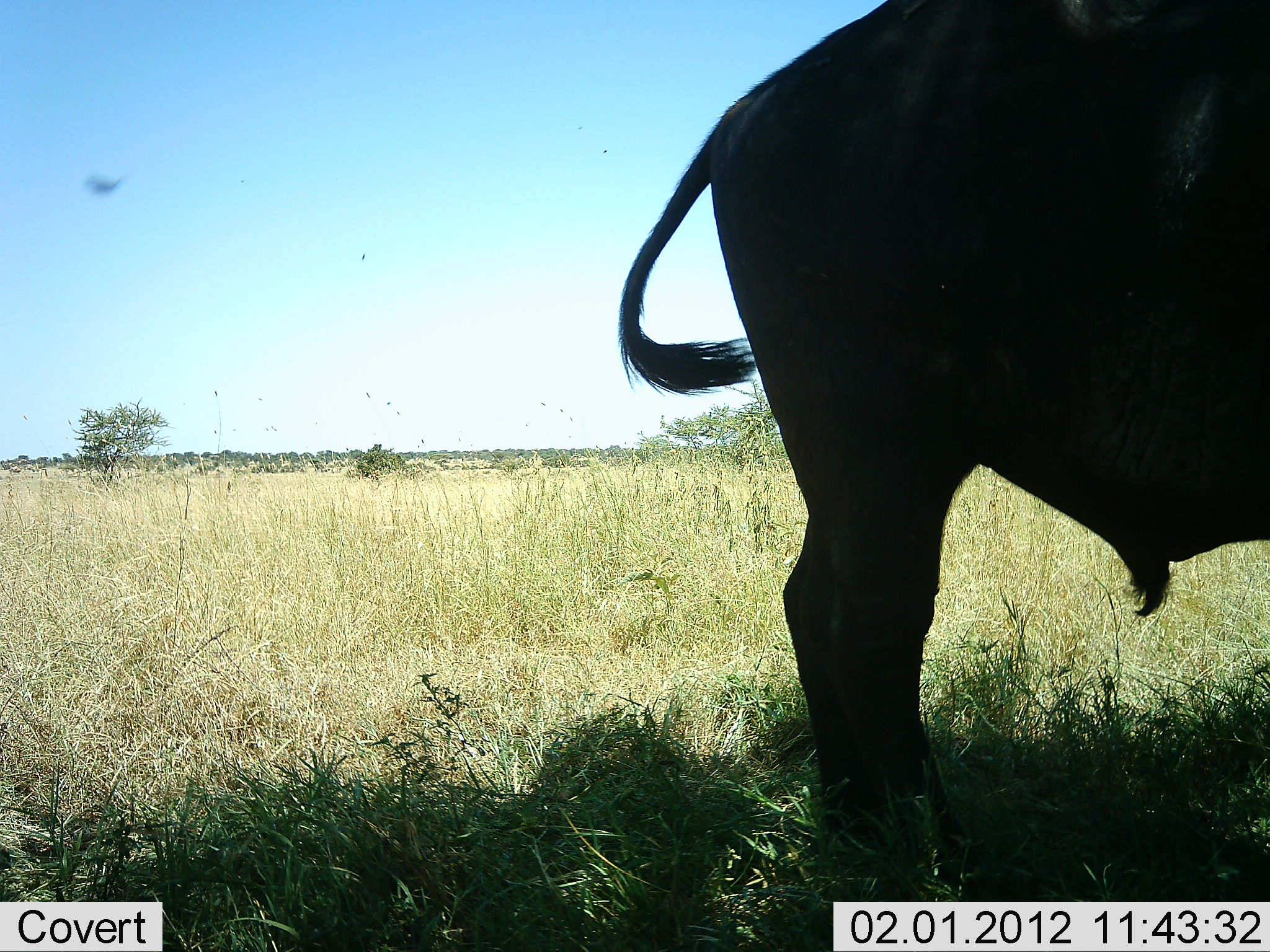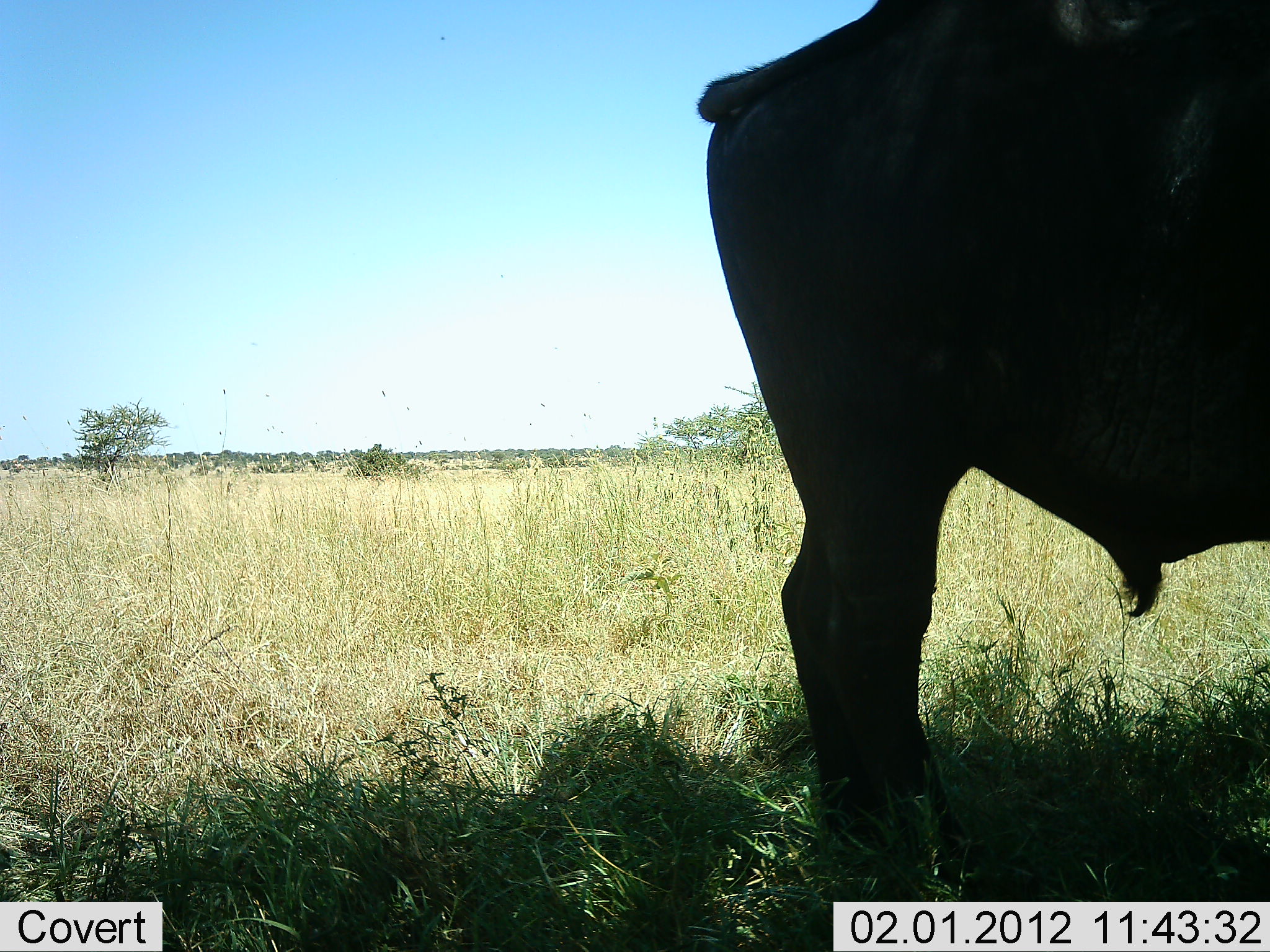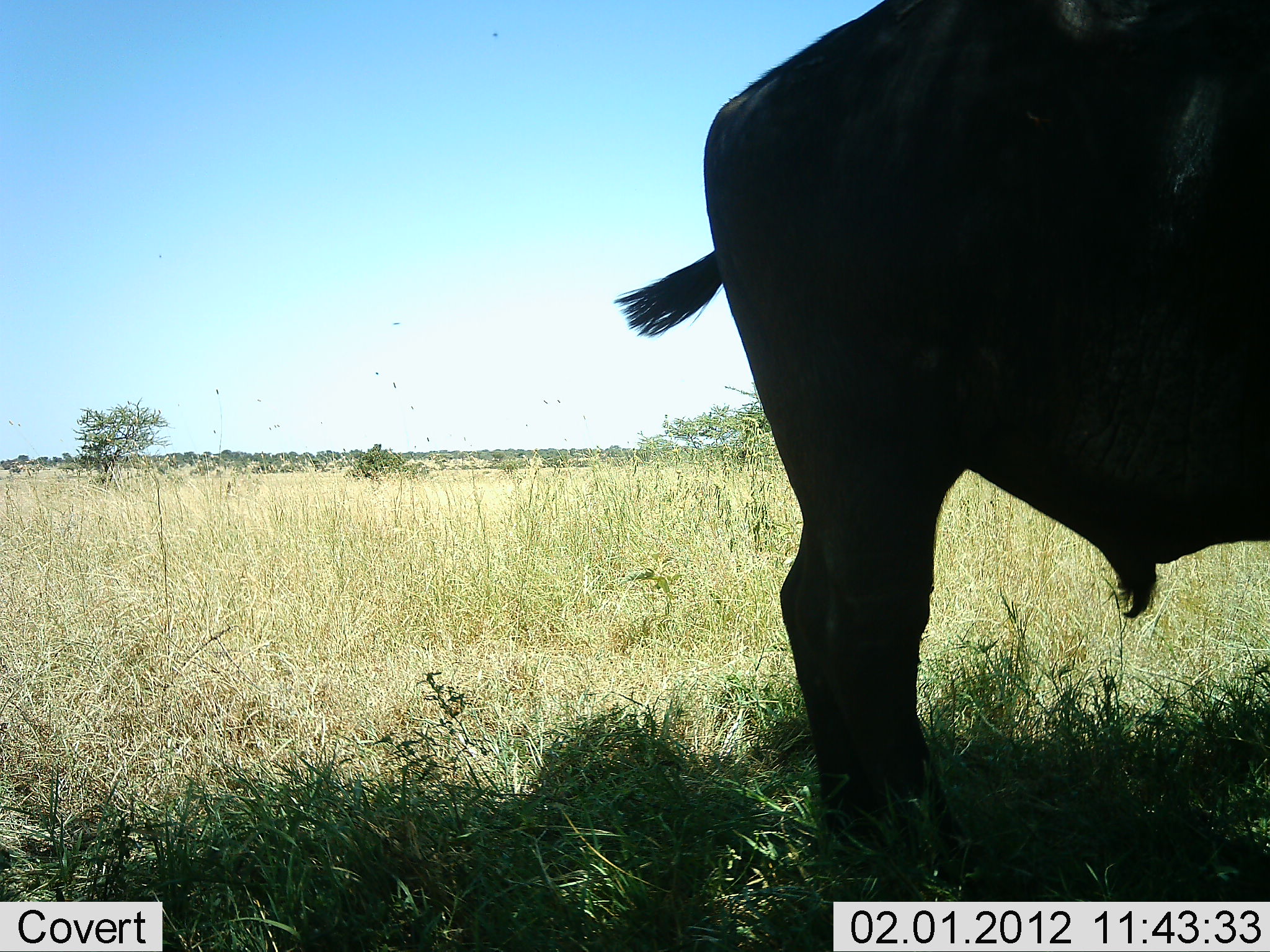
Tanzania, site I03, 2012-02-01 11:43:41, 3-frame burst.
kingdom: Animalia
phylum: Chordata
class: Mammalia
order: Artiodactyla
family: Bovidae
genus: Syncerus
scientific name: Syncerus caffer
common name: cape buffalo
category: buffalo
Buffalo (cape buffalo) (Syncerus caffer), count 1. Behavior (volunteer vote fractions): standing 100%, resting 0%, moving 0%, interacting 0%. Young present (vote fraction): 0%. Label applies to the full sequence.